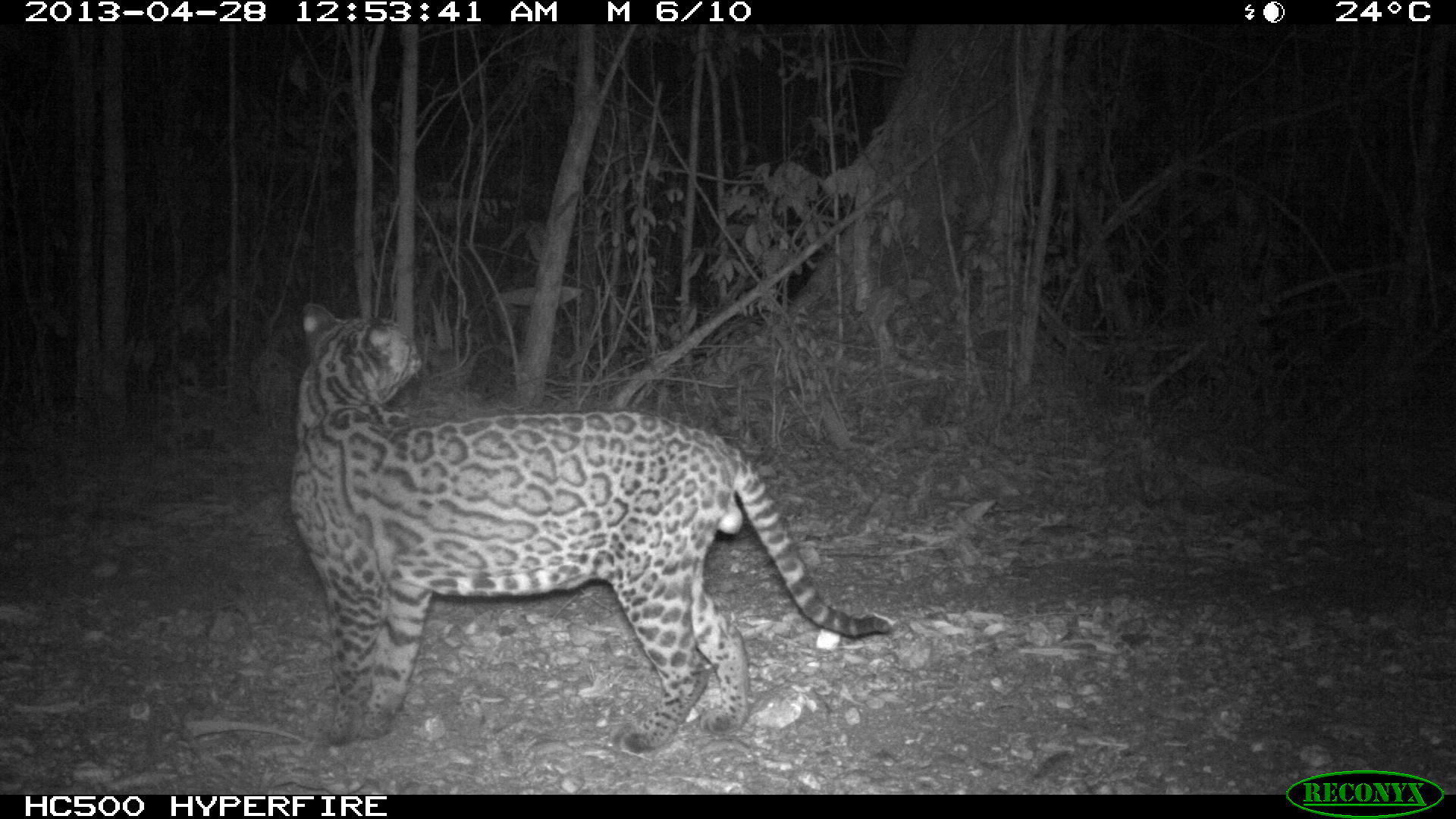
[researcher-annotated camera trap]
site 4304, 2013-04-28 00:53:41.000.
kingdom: Animalia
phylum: Chordata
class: Mammalia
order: Carnivora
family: Felidae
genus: Leopardus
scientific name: Leopardus pardalis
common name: ocelot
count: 1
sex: male